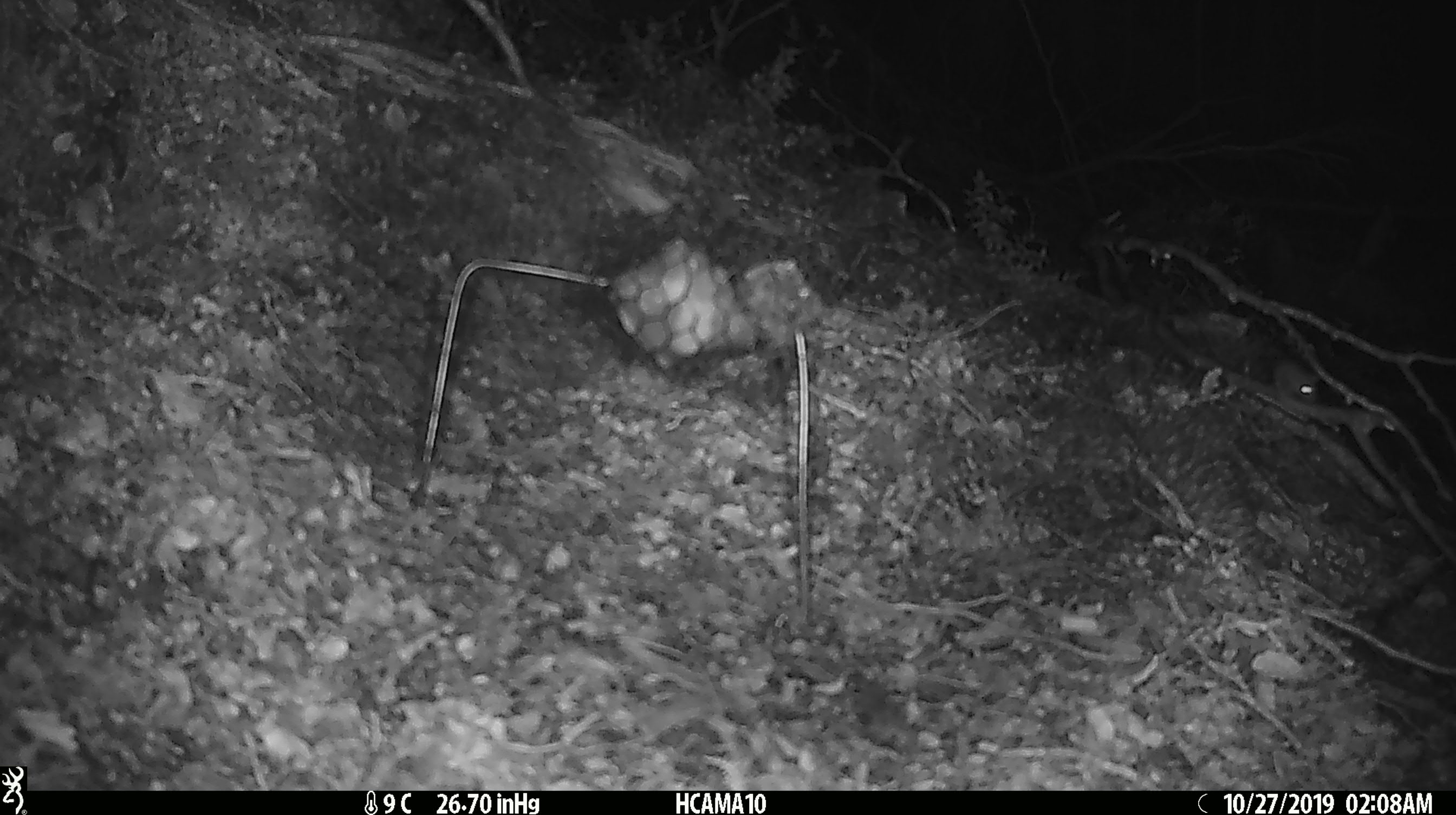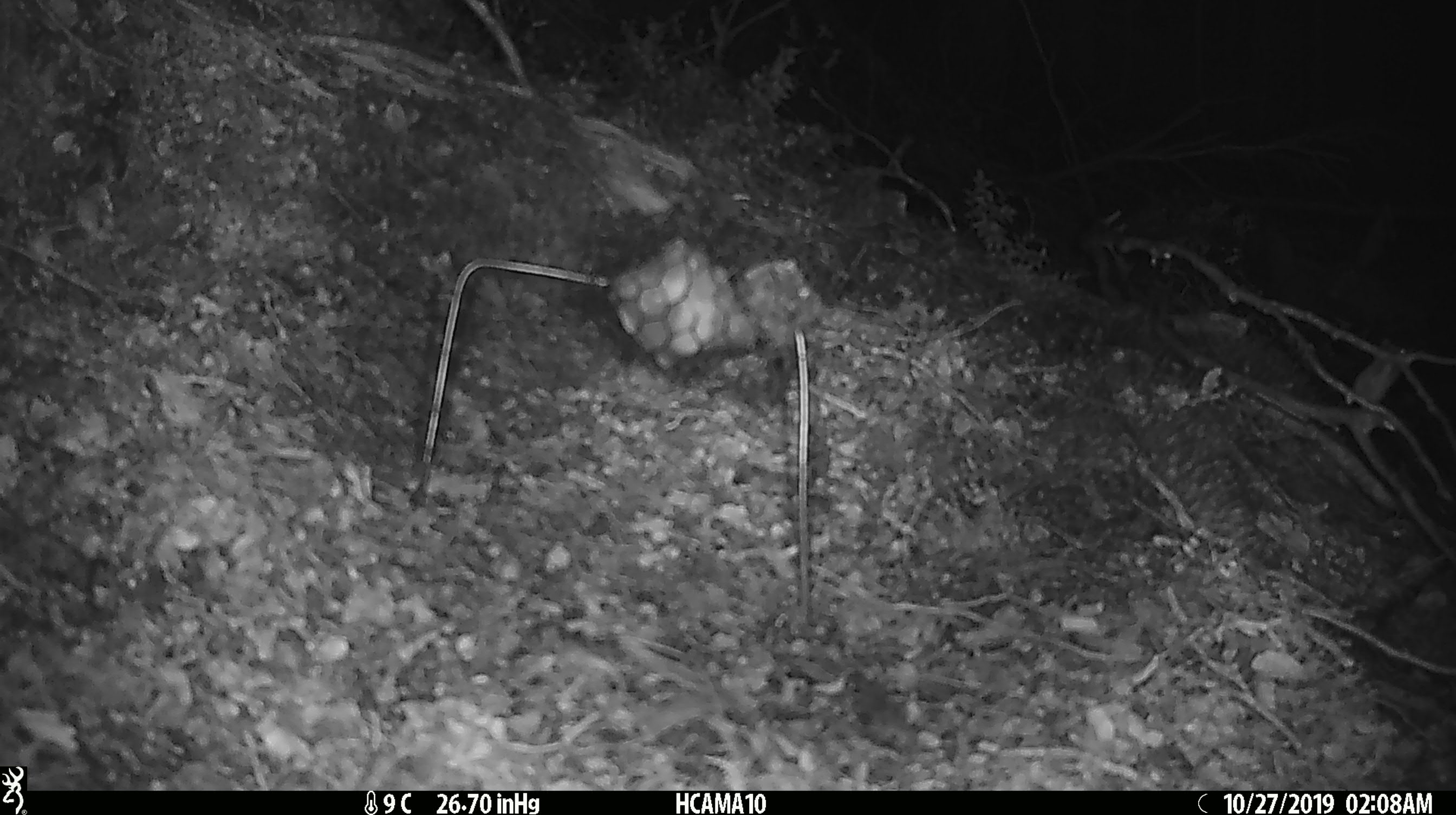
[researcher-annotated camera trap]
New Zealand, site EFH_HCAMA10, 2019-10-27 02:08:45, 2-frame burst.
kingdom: Animalia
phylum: Chordata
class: Mammalia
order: Rodentia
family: Muridae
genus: Mus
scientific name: Mus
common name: mouse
Mouse (Mus).